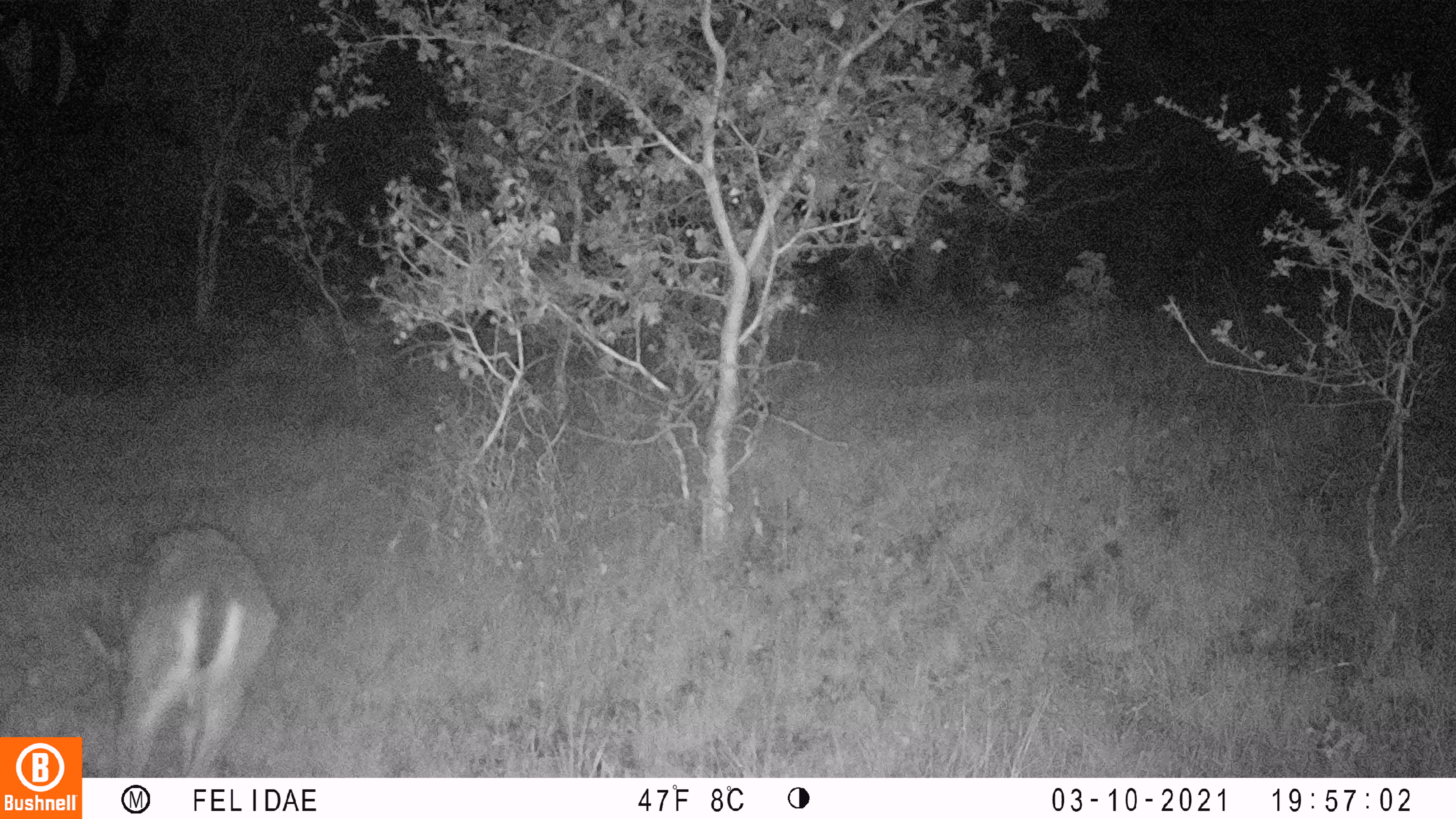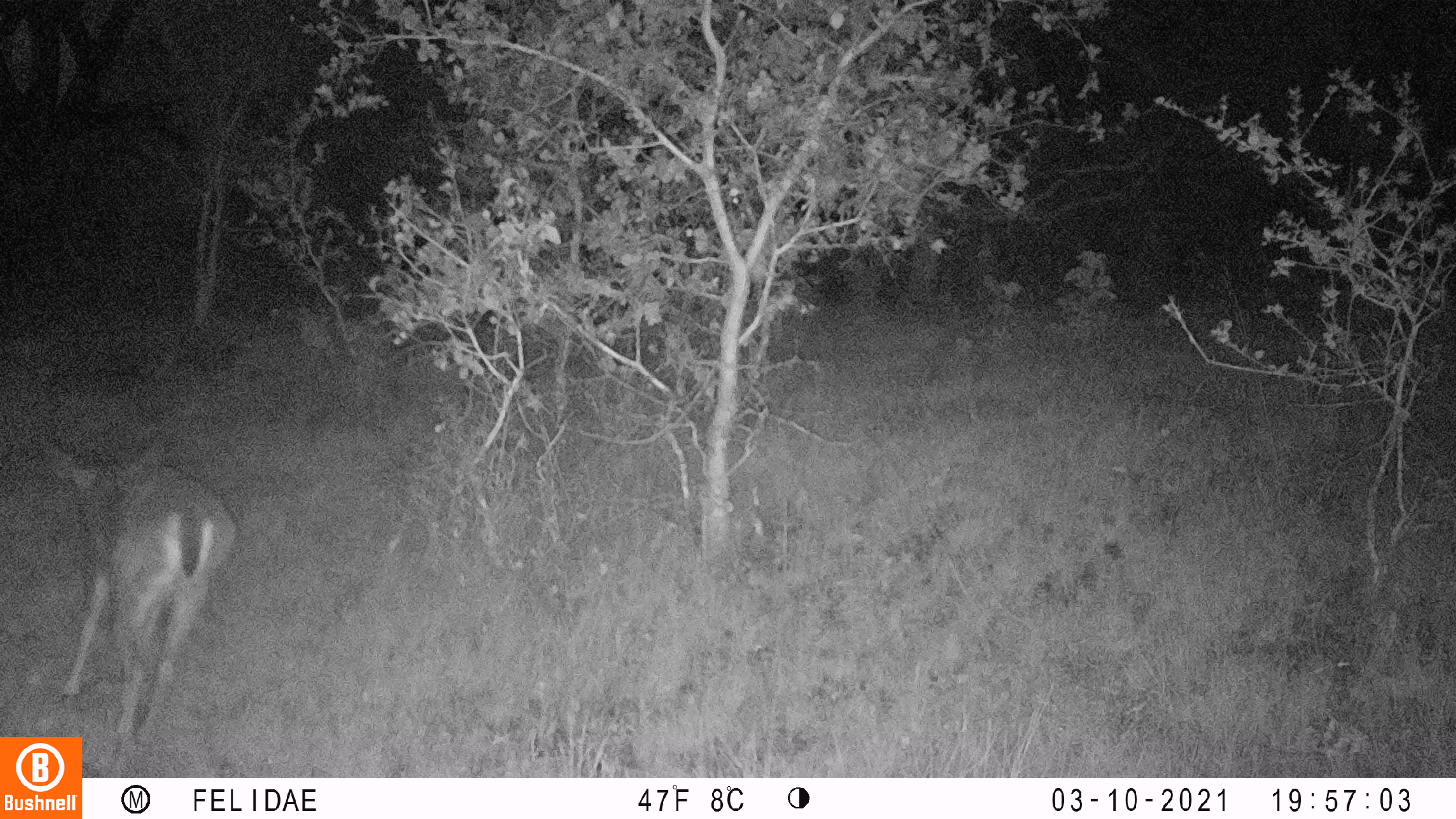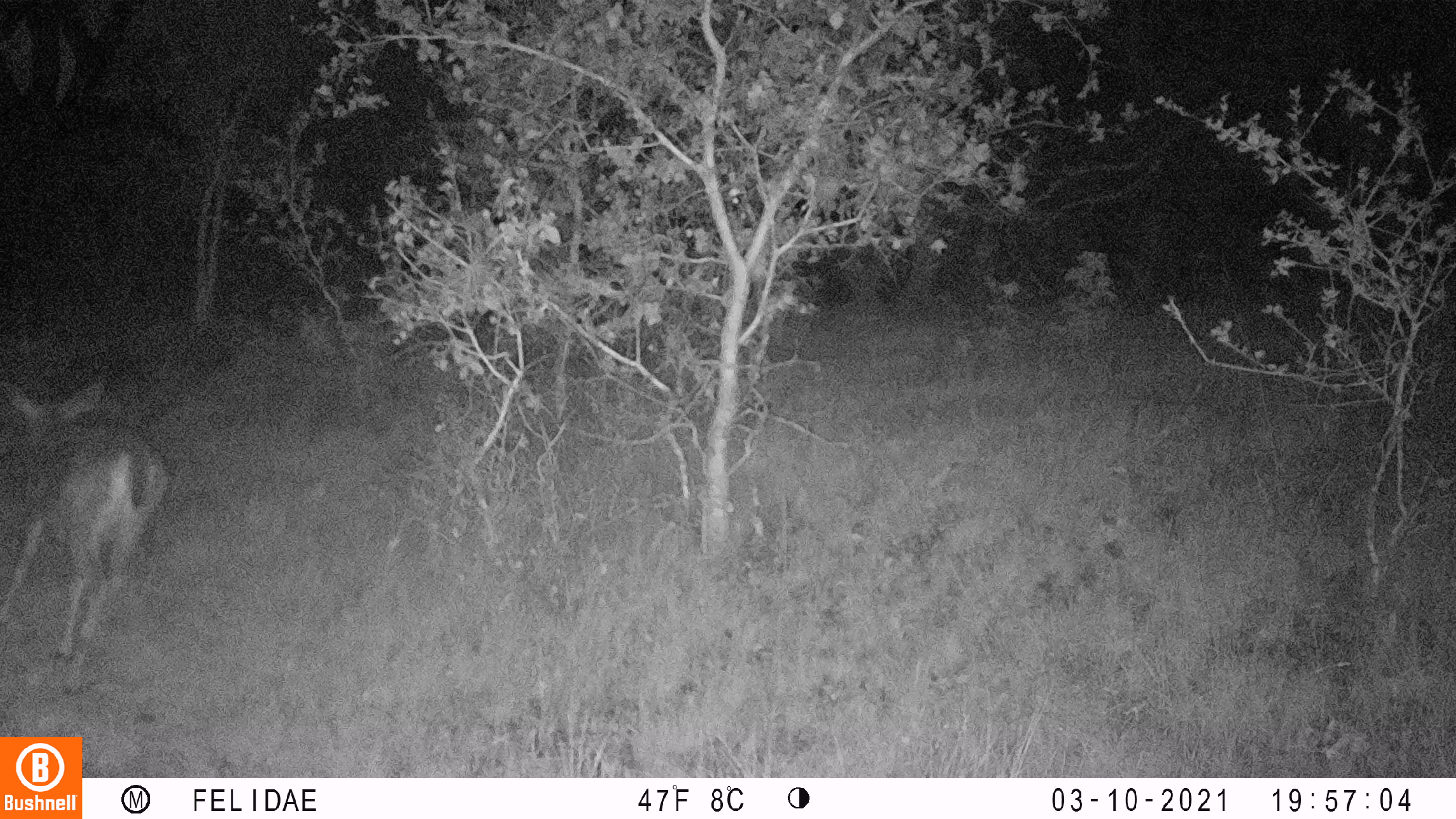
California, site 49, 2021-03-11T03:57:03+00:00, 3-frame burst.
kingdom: Animalia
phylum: Chordata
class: Mammalia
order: Artiodactyla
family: Cervidae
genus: Odocoileus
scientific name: Odocoileus hemionus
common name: mule deer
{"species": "mule deer (Odocoileus hemionus)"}